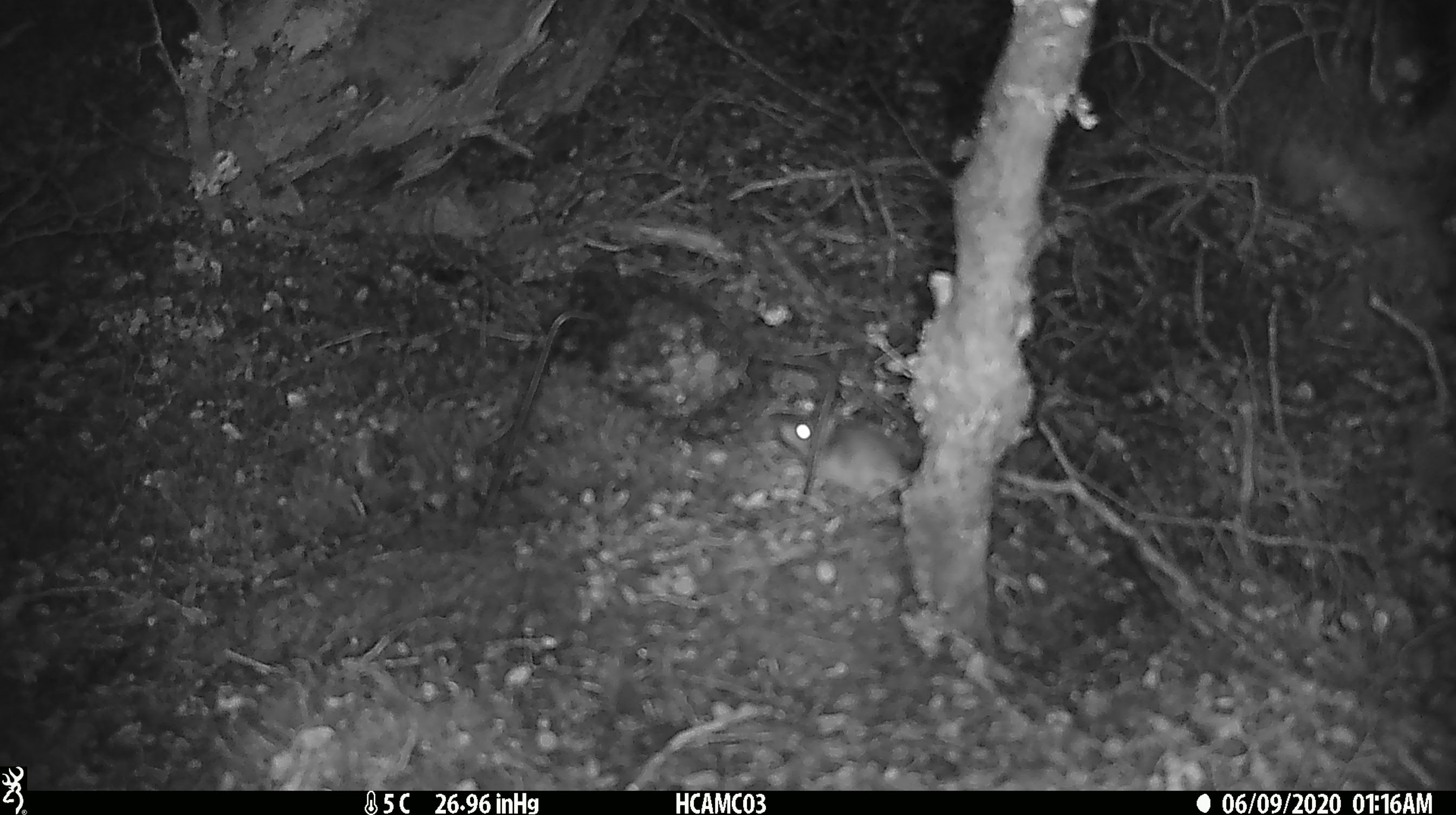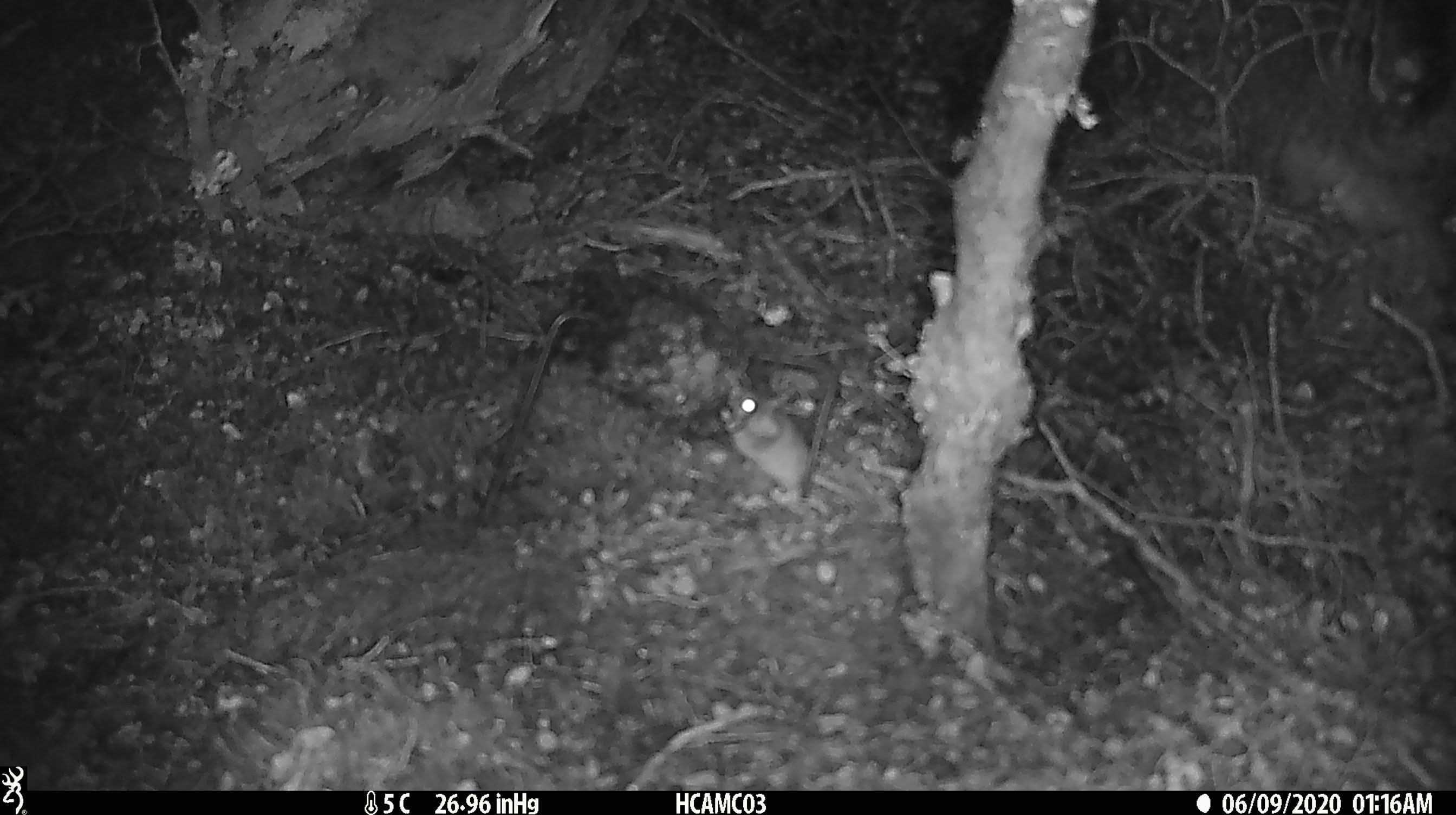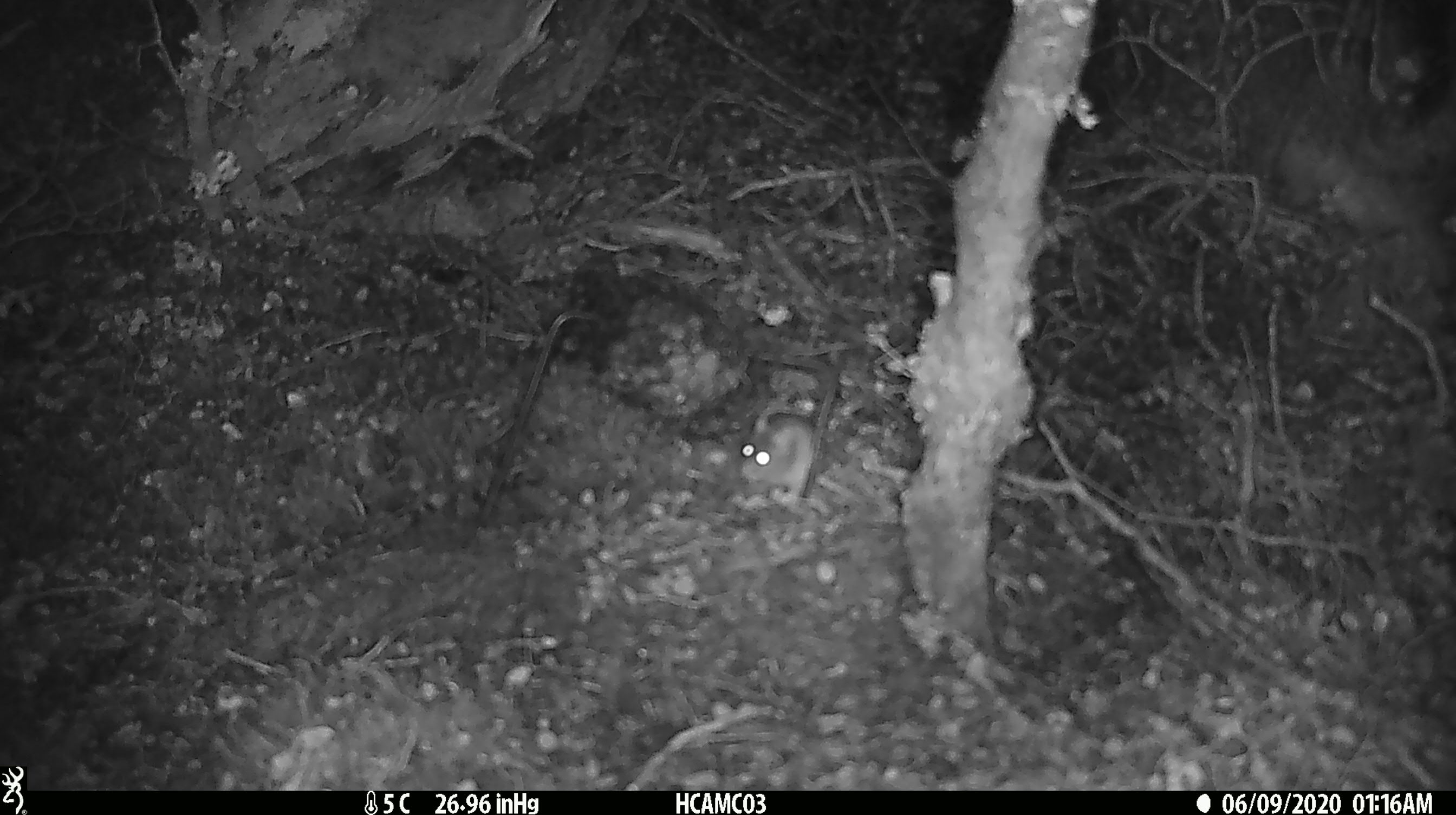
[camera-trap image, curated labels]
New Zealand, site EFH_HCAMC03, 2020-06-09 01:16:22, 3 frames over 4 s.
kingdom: Animalia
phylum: Chordata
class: Mammalia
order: Rodentia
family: Muridae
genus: Mus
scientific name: Mus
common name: mouse